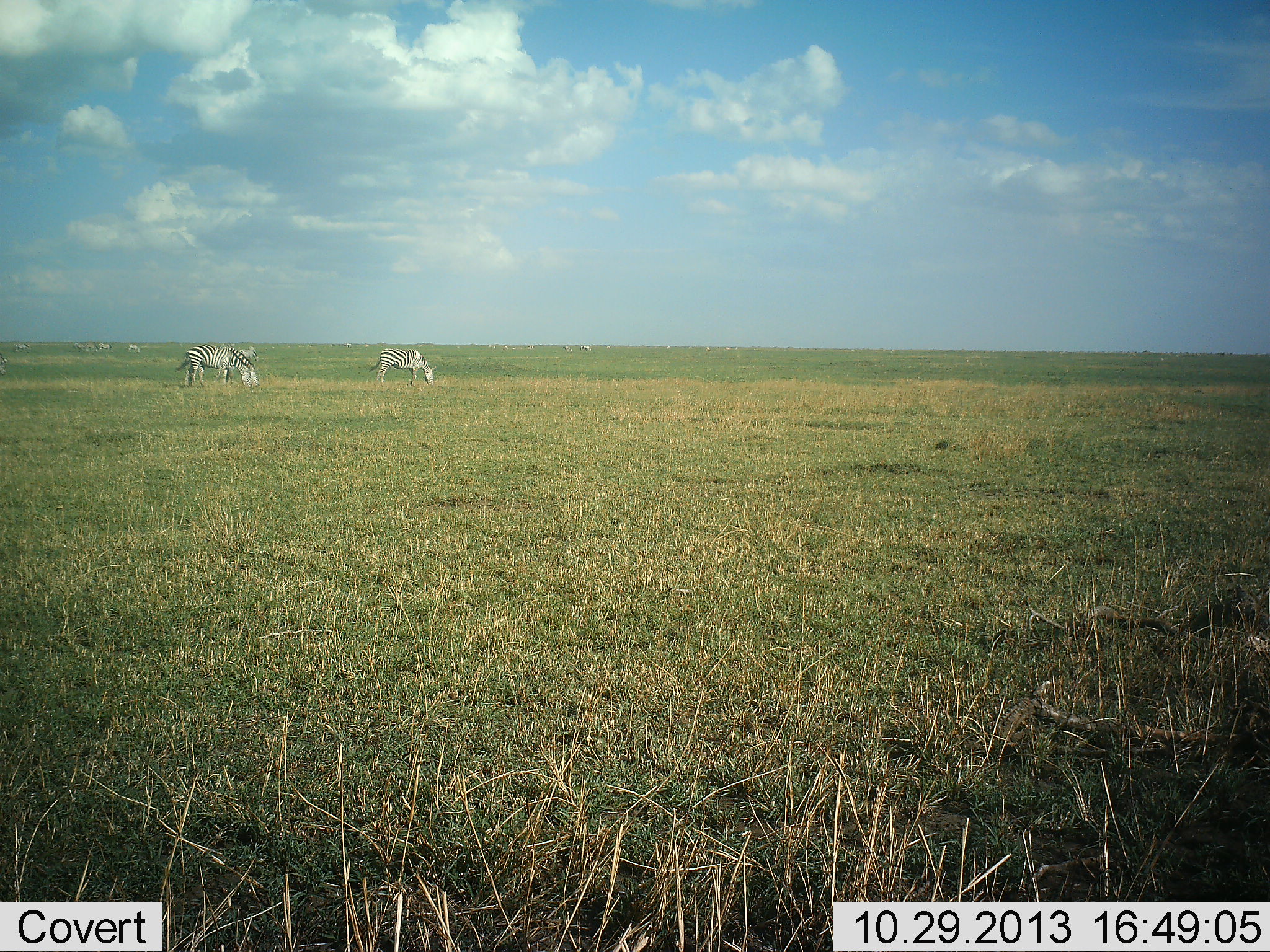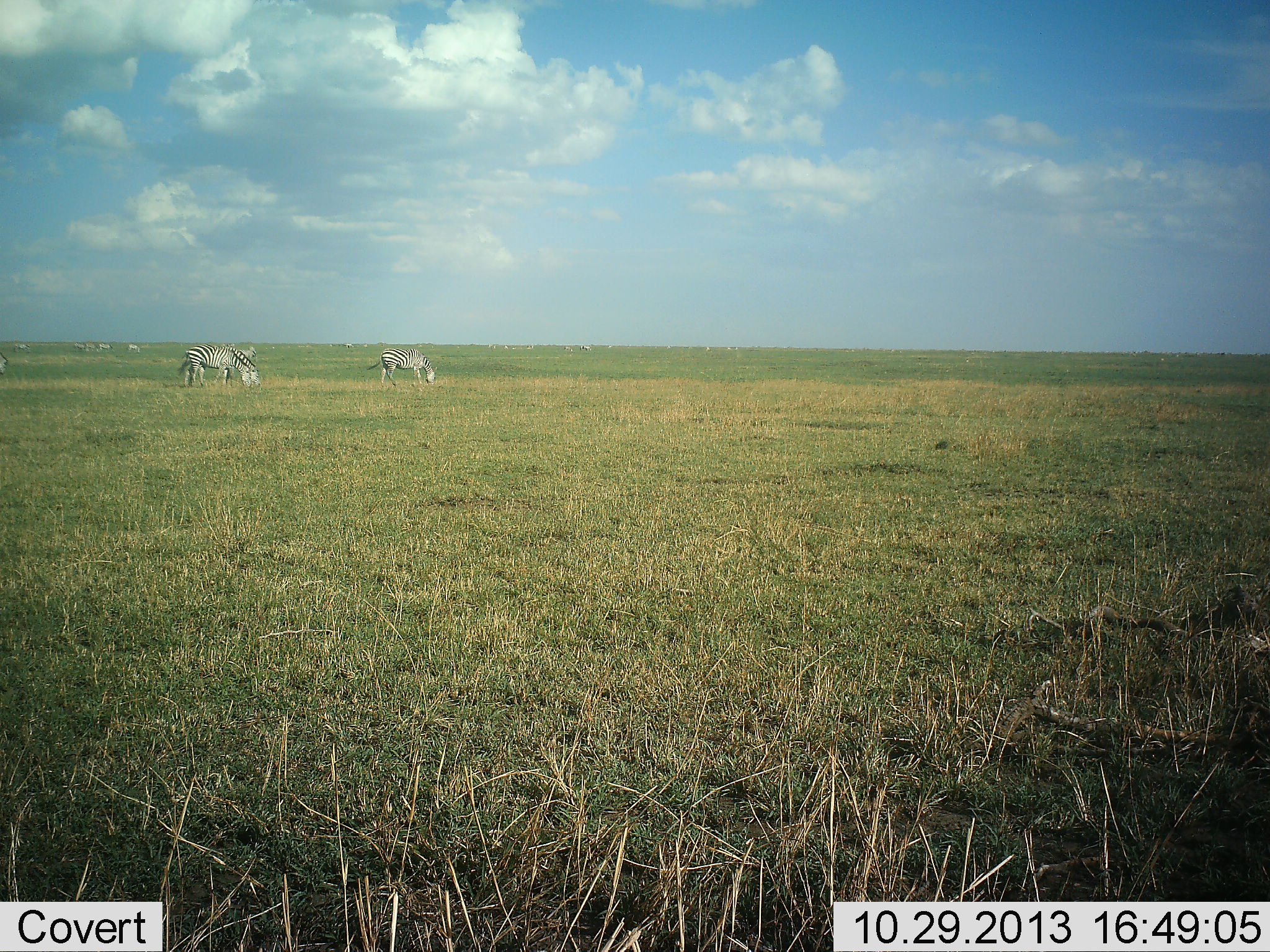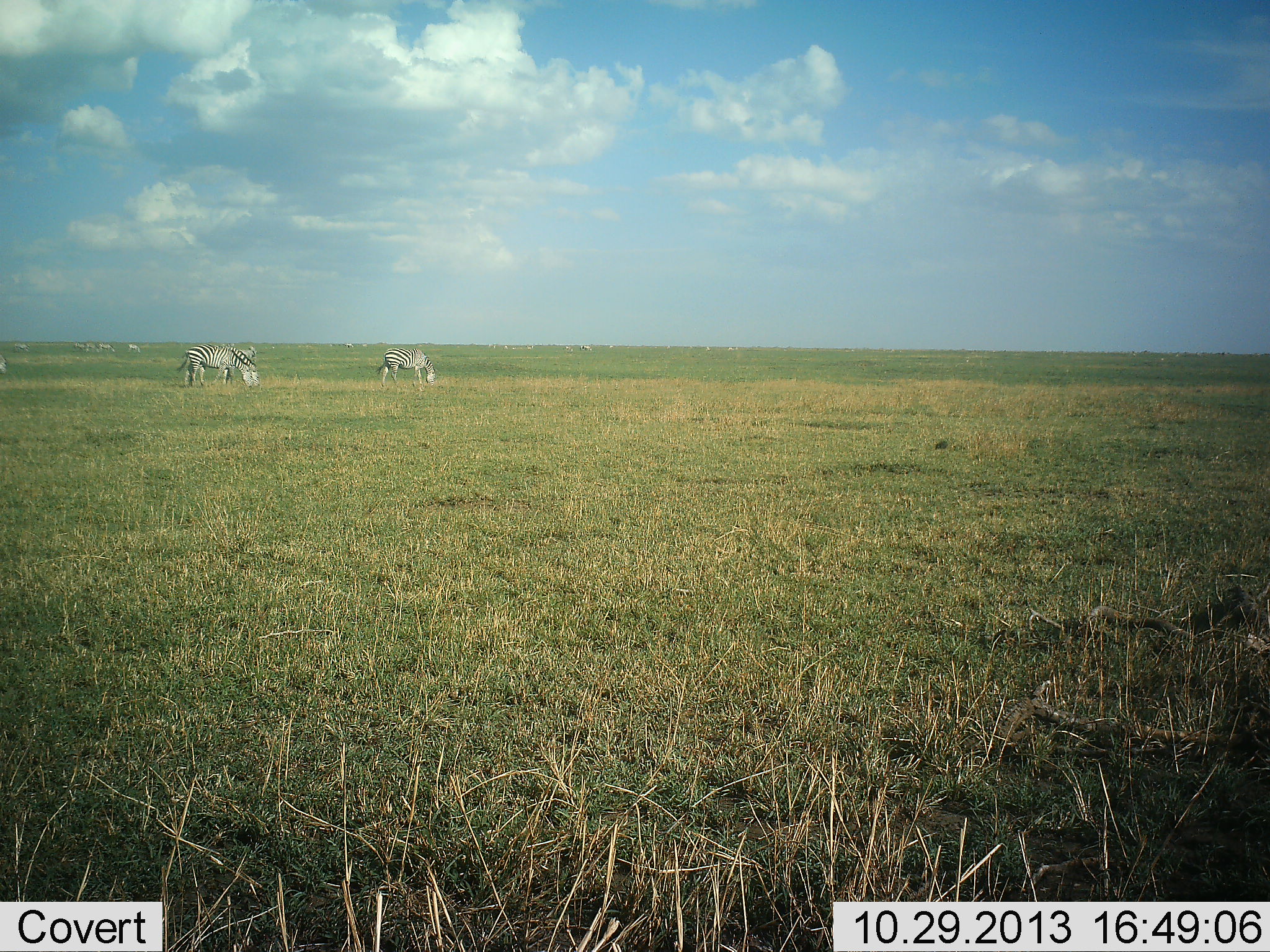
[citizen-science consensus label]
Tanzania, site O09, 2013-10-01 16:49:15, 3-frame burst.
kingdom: Animalia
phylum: Chordata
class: Mammalia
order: Perissodactyla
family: Equidae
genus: Equus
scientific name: Equus quagga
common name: plains zebra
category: zebra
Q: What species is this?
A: Zebra (plains zebra) (Equus quagga).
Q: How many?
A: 3.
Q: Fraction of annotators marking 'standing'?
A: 25%.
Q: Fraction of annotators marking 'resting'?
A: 4%.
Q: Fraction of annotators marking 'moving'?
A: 8%.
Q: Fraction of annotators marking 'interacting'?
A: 0%.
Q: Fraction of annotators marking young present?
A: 0%.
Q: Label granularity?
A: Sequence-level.